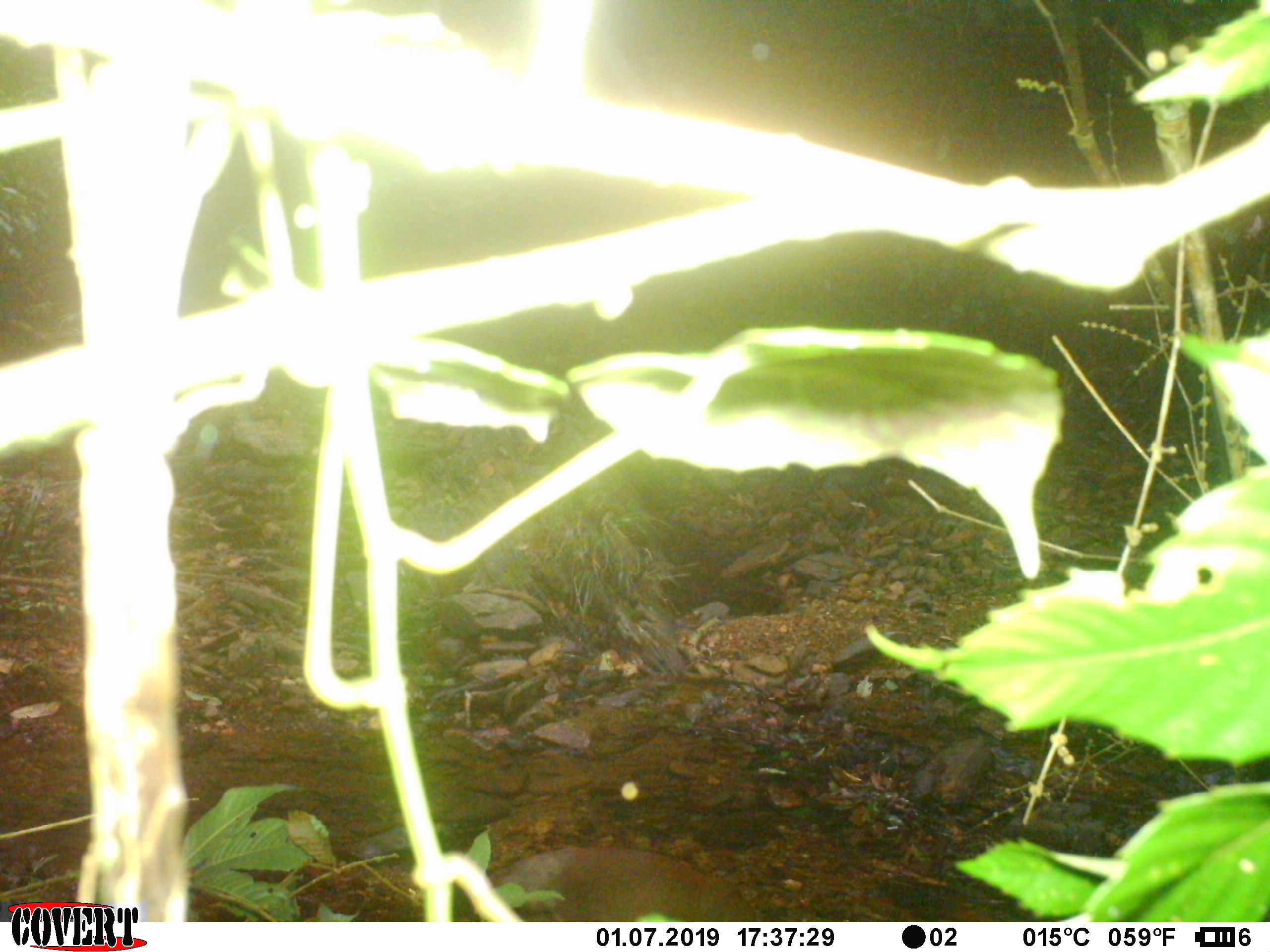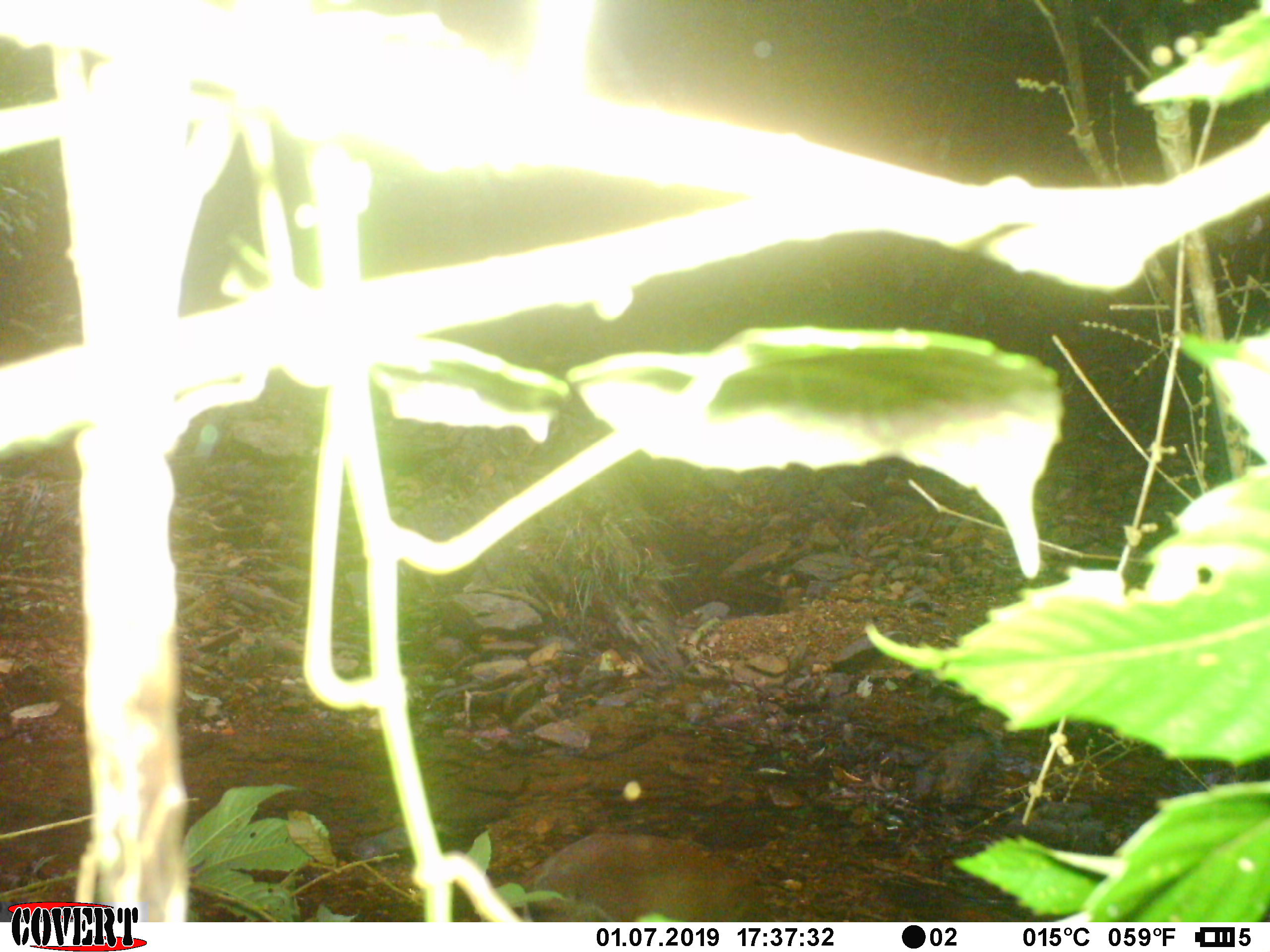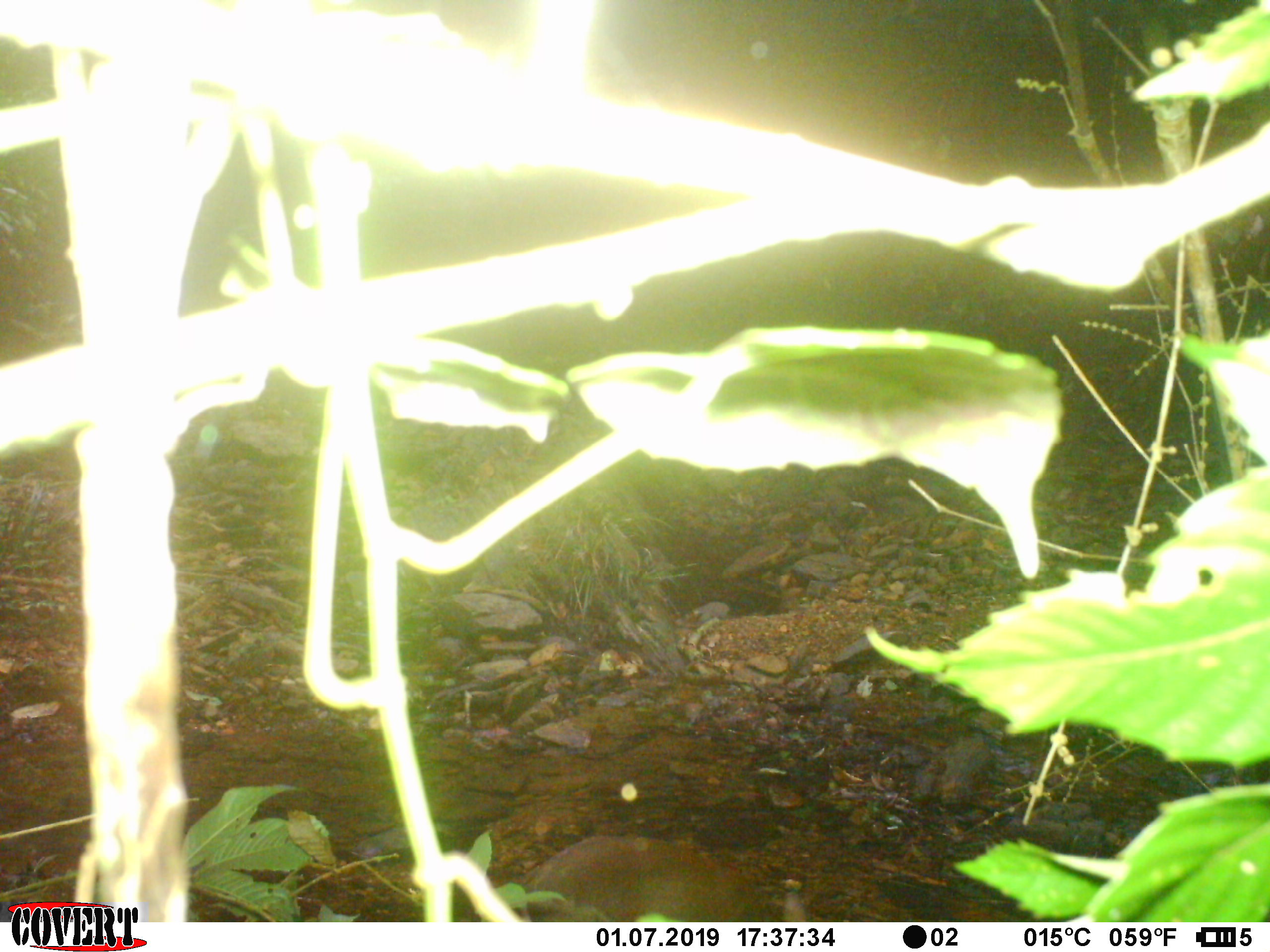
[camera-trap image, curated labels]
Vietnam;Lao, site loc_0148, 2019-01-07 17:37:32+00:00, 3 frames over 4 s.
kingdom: Animalia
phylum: Chordata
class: Mammalia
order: Artiodactyla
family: Cervidae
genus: Muntiacus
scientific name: Muntiacus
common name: muntjacs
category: unidentified muntjac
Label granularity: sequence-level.